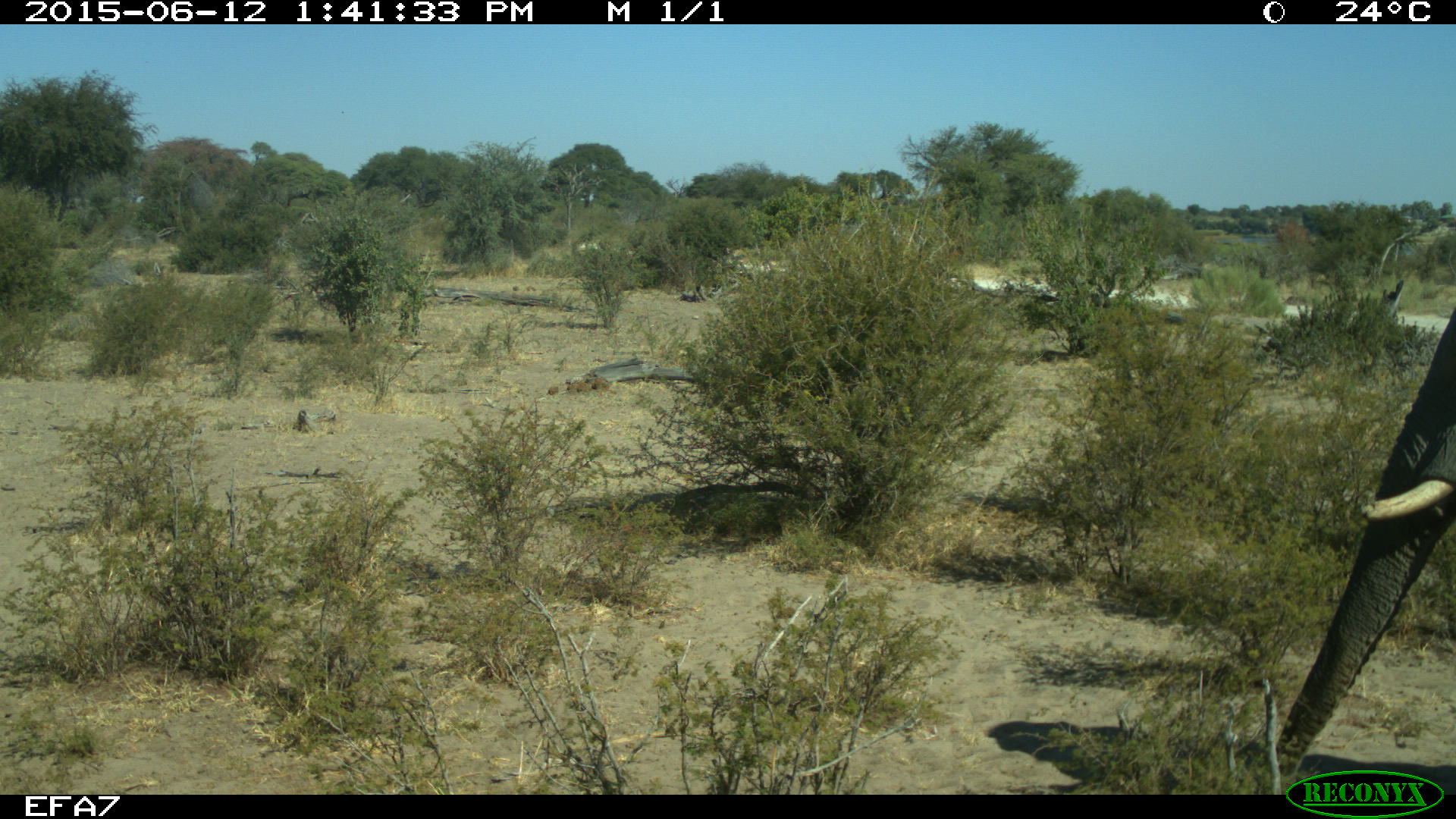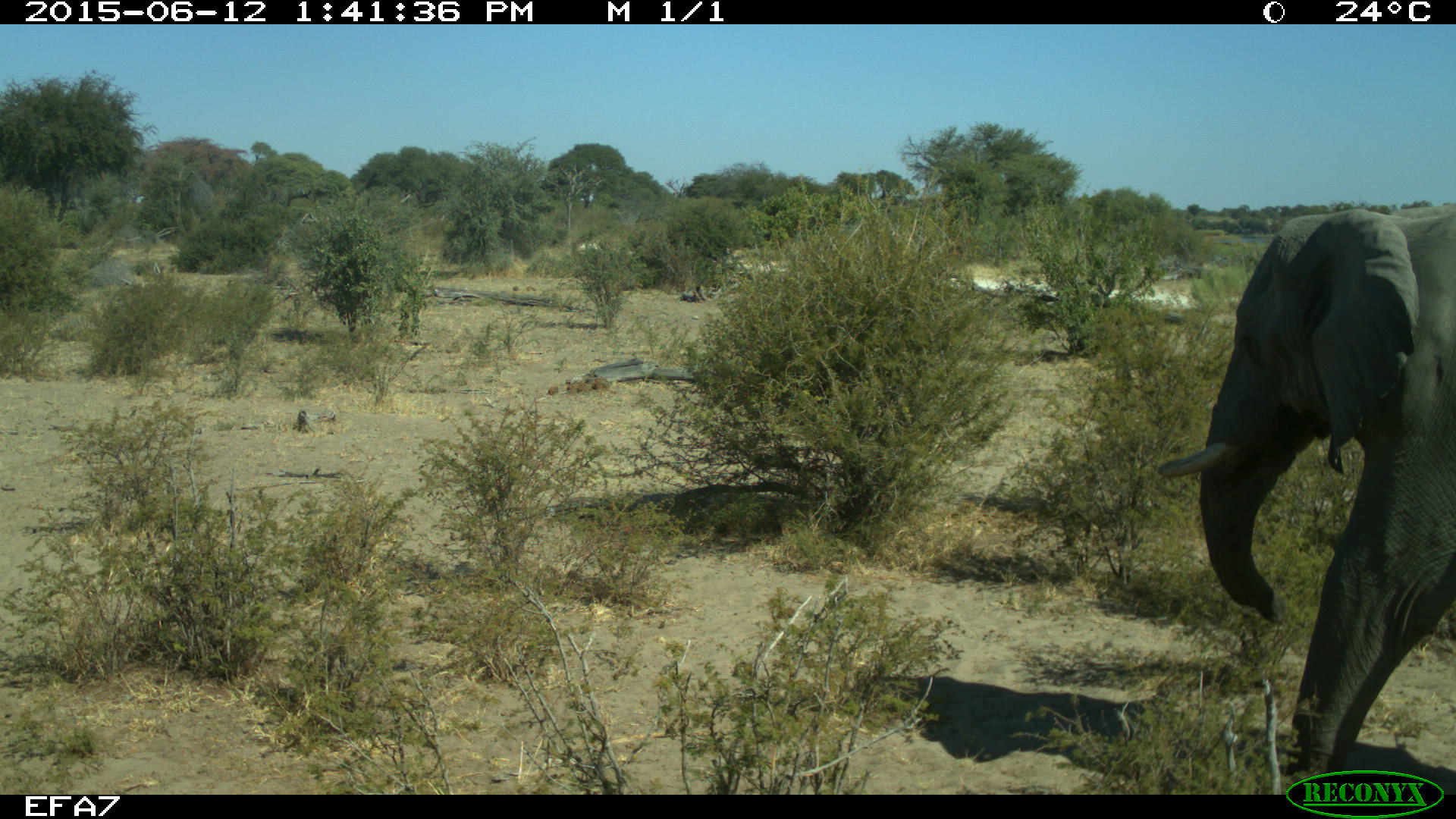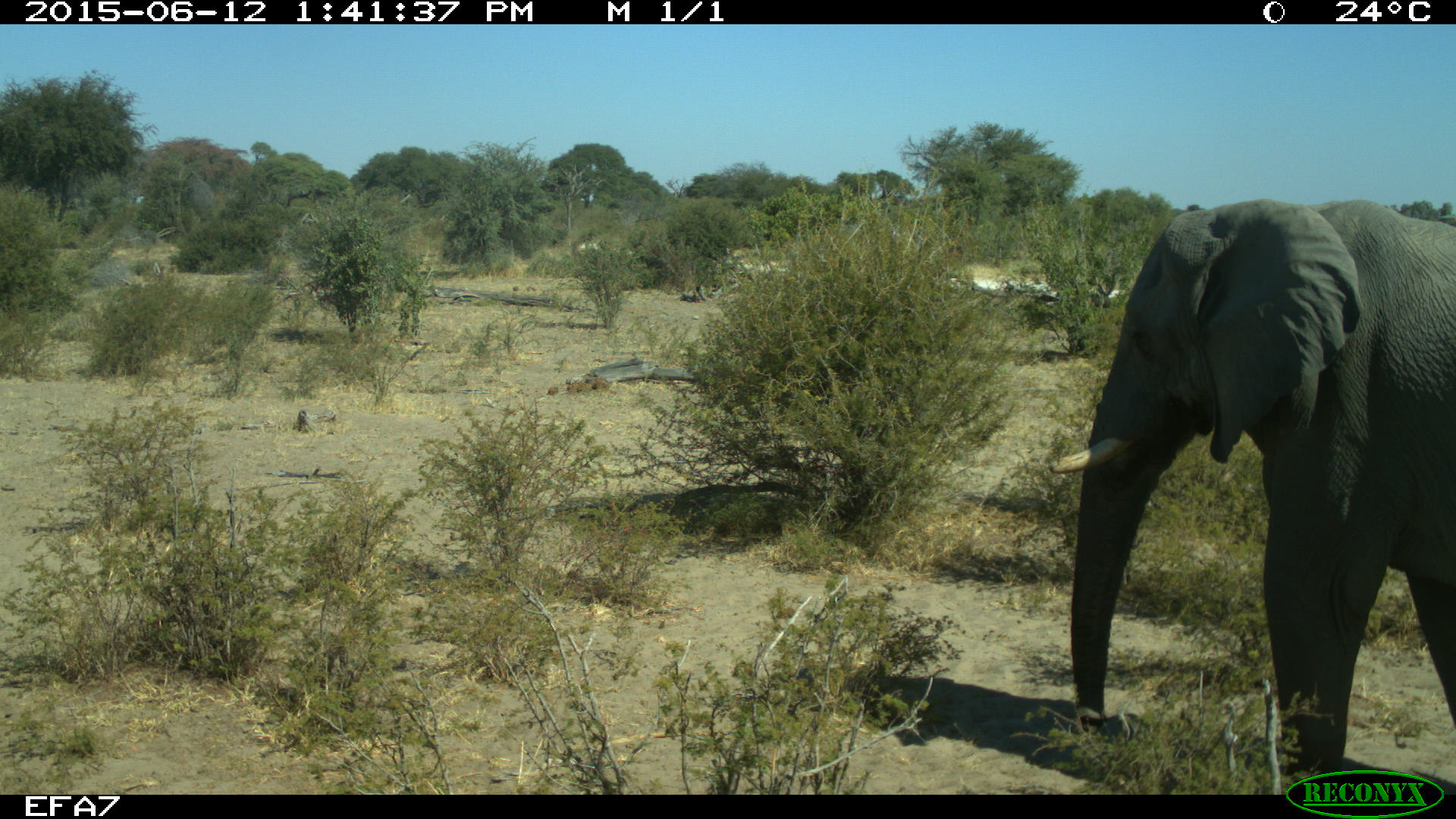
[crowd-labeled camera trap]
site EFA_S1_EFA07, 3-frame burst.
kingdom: Animalia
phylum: Chordata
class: Mammalia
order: Proboscidea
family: Elephantidae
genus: Loxodonta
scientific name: Loxodonta africana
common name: african bush elephant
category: elephant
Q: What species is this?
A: Elephant (african bush elephant) (Loxodonta africana).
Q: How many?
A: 1.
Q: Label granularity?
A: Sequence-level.